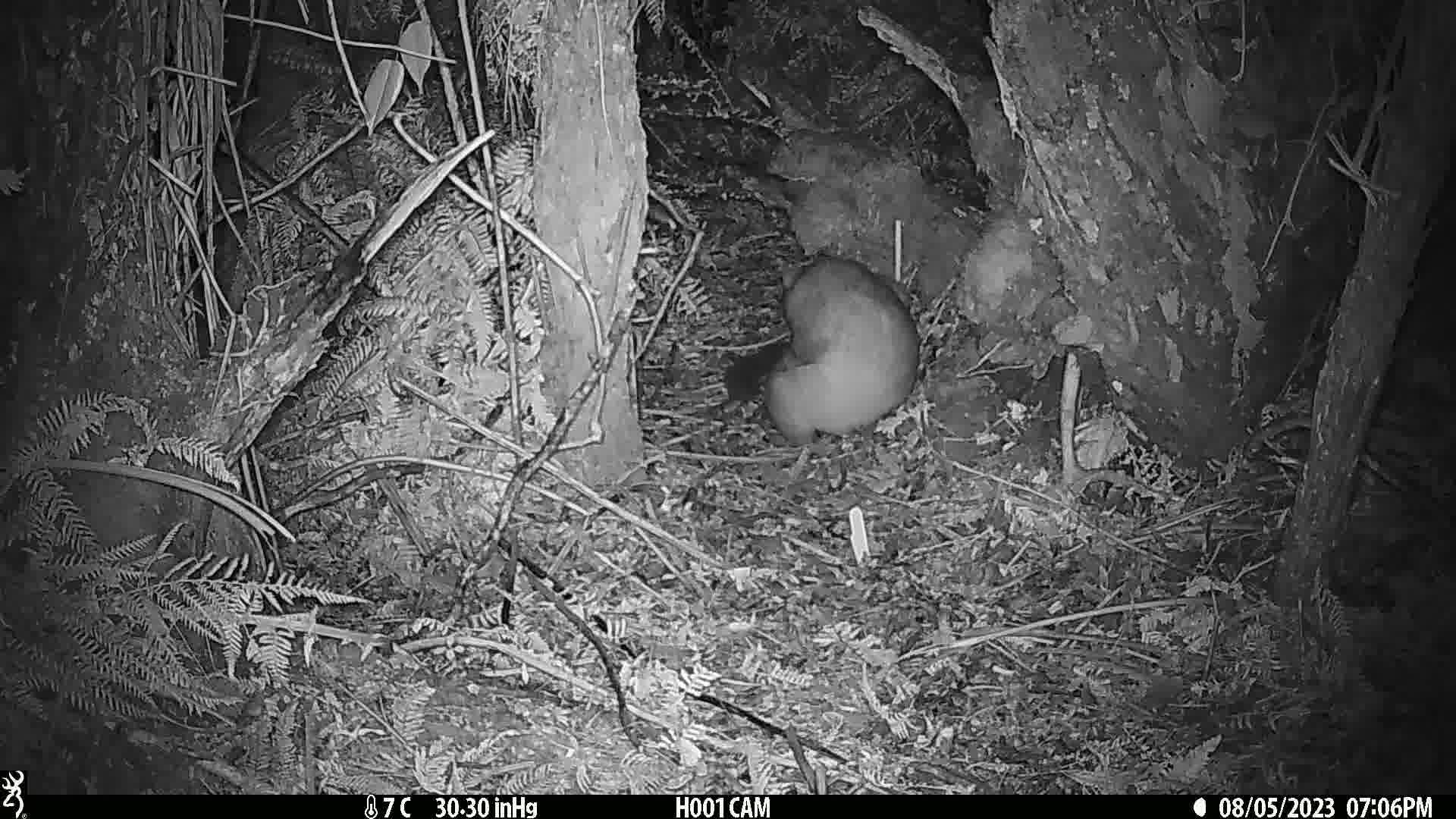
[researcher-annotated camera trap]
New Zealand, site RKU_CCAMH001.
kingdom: Animalia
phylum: Chordata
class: Mammalia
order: Diprotodontia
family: Phalangeridae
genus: Trichosurus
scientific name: Trichosurus vulpecula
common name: common brushtail possum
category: possum